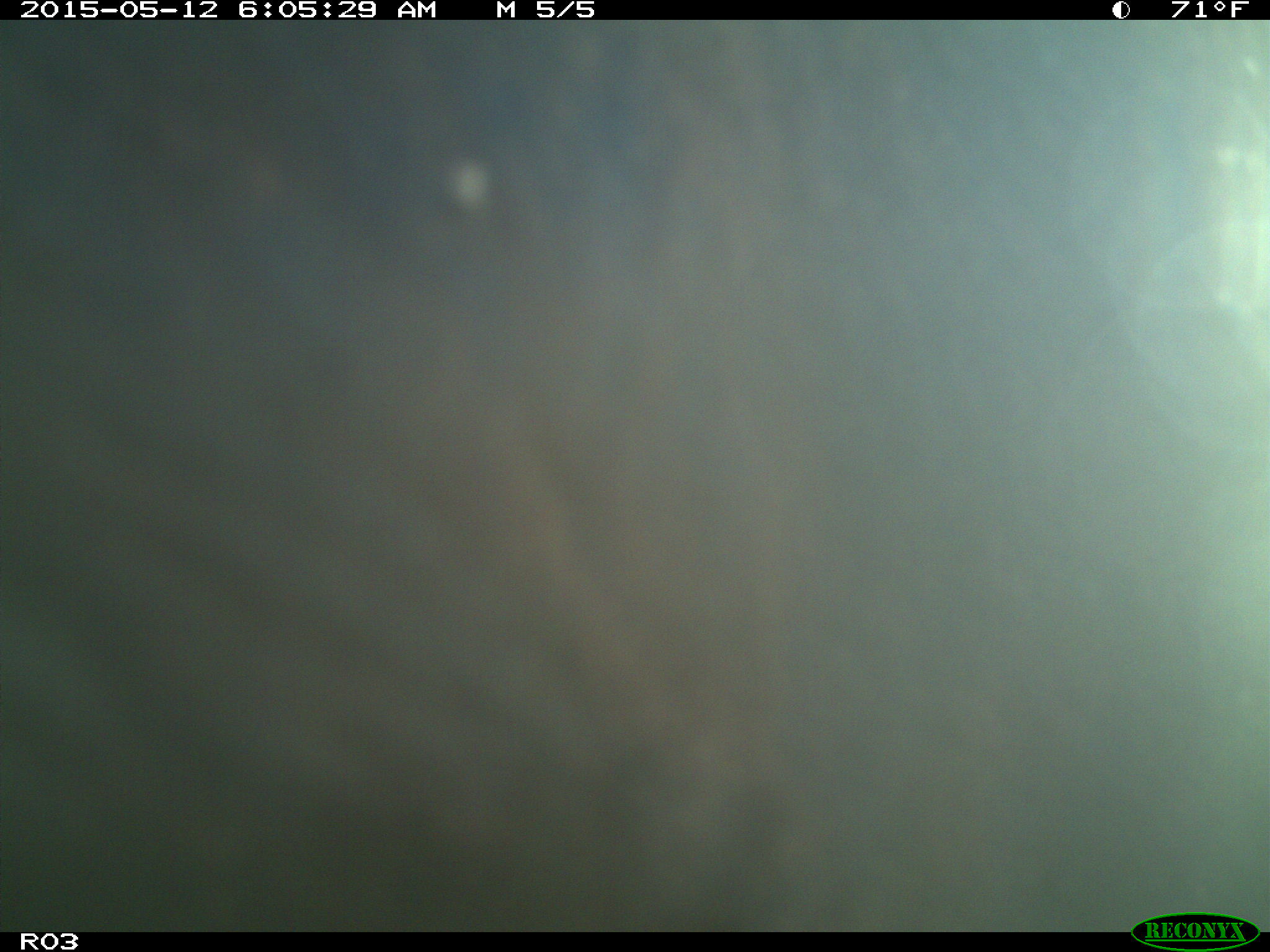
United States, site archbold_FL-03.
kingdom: Animalia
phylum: Chordata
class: Mammalia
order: Artiodactyla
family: Bovidae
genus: Bos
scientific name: Bos taurus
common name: domestic cow